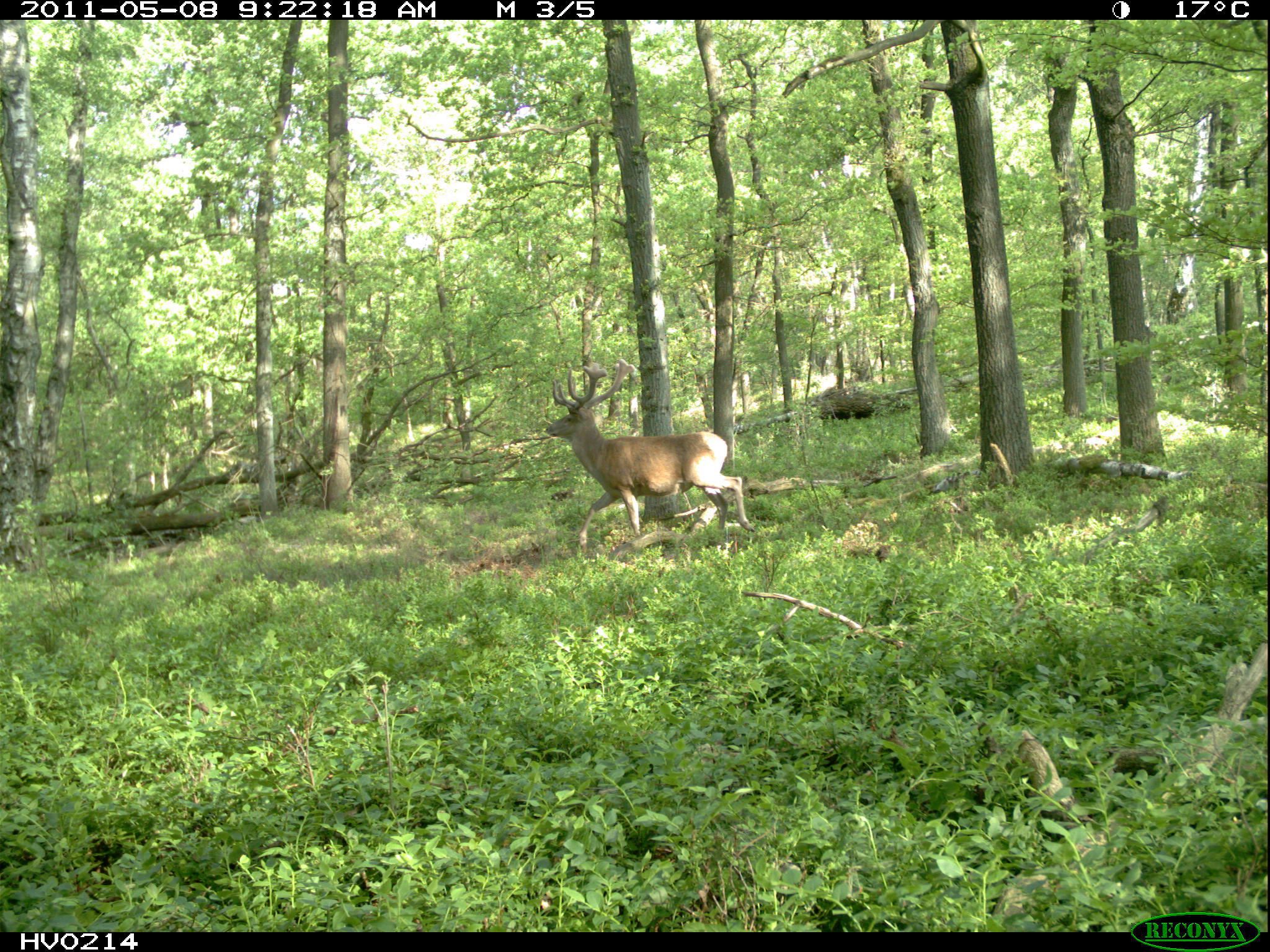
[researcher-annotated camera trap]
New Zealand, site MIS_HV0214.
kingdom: Animalia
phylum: Chordata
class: Mammalia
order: Artiodactyla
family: Cervidae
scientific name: Cervidae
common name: deer